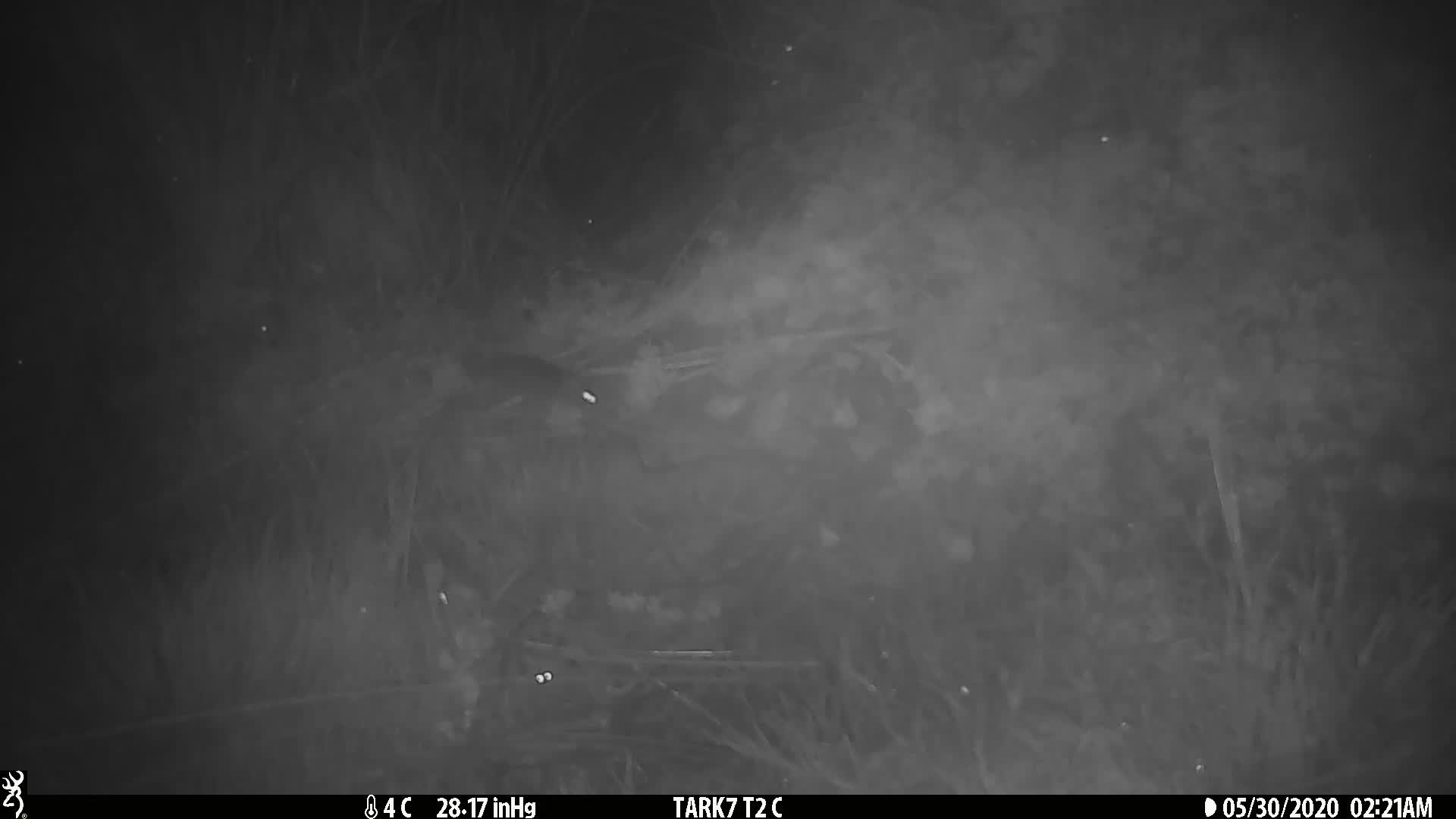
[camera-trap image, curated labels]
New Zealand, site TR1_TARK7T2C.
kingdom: Animalia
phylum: Chordata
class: Mammalia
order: Rodentia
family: Muridae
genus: Mus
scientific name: Mus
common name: mouse